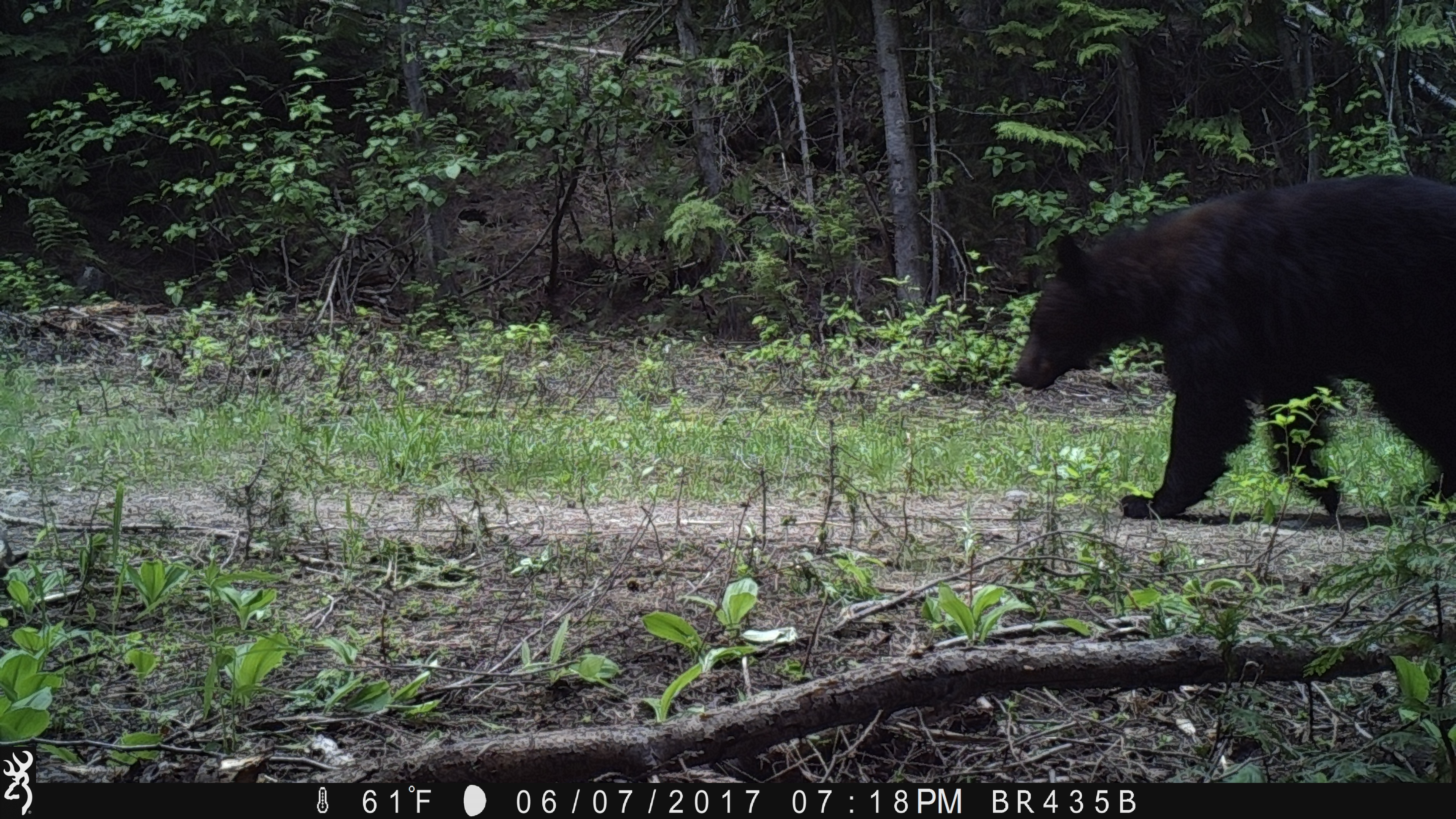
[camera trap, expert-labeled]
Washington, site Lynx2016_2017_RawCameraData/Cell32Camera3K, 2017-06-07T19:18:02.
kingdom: Animalia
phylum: Chordata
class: Mammalia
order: Carnivora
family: Ursidae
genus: Ursus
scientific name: Ursus americanus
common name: american black bear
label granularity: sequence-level